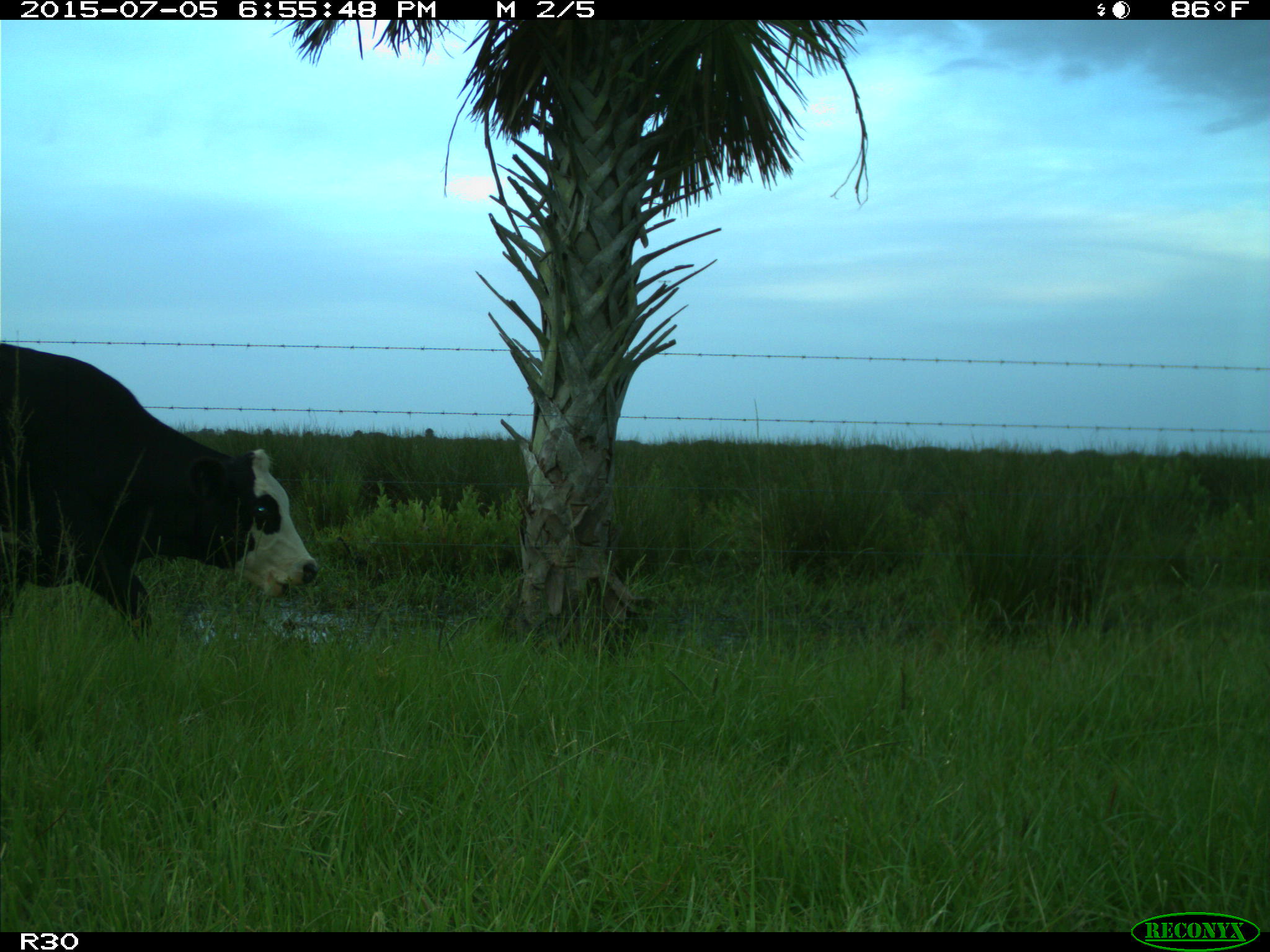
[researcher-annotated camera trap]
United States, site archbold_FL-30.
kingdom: Animalia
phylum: Chordata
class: Mammalia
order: Artiodactyla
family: Bovidae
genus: Bos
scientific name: Bos taurus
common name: domestic cow